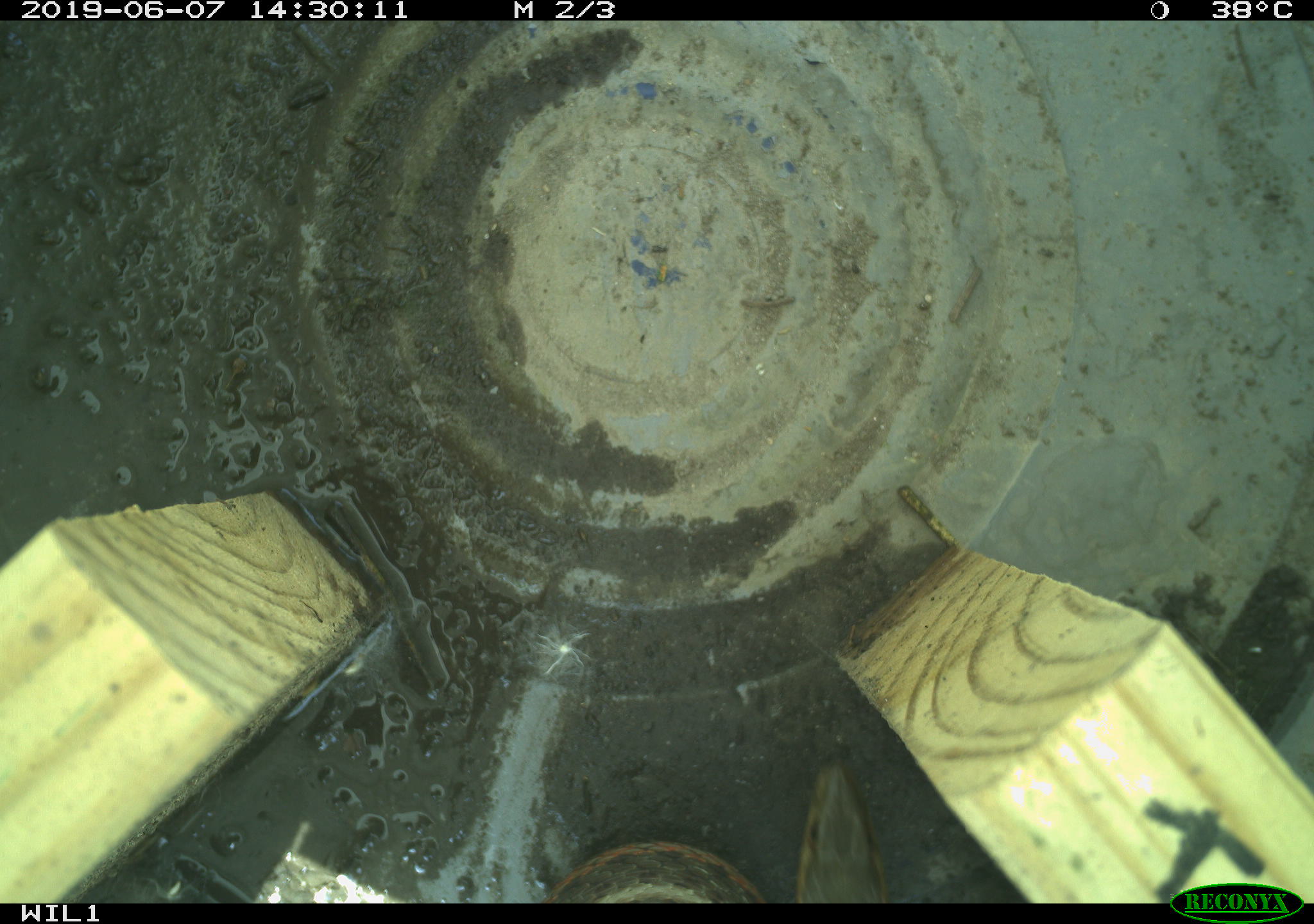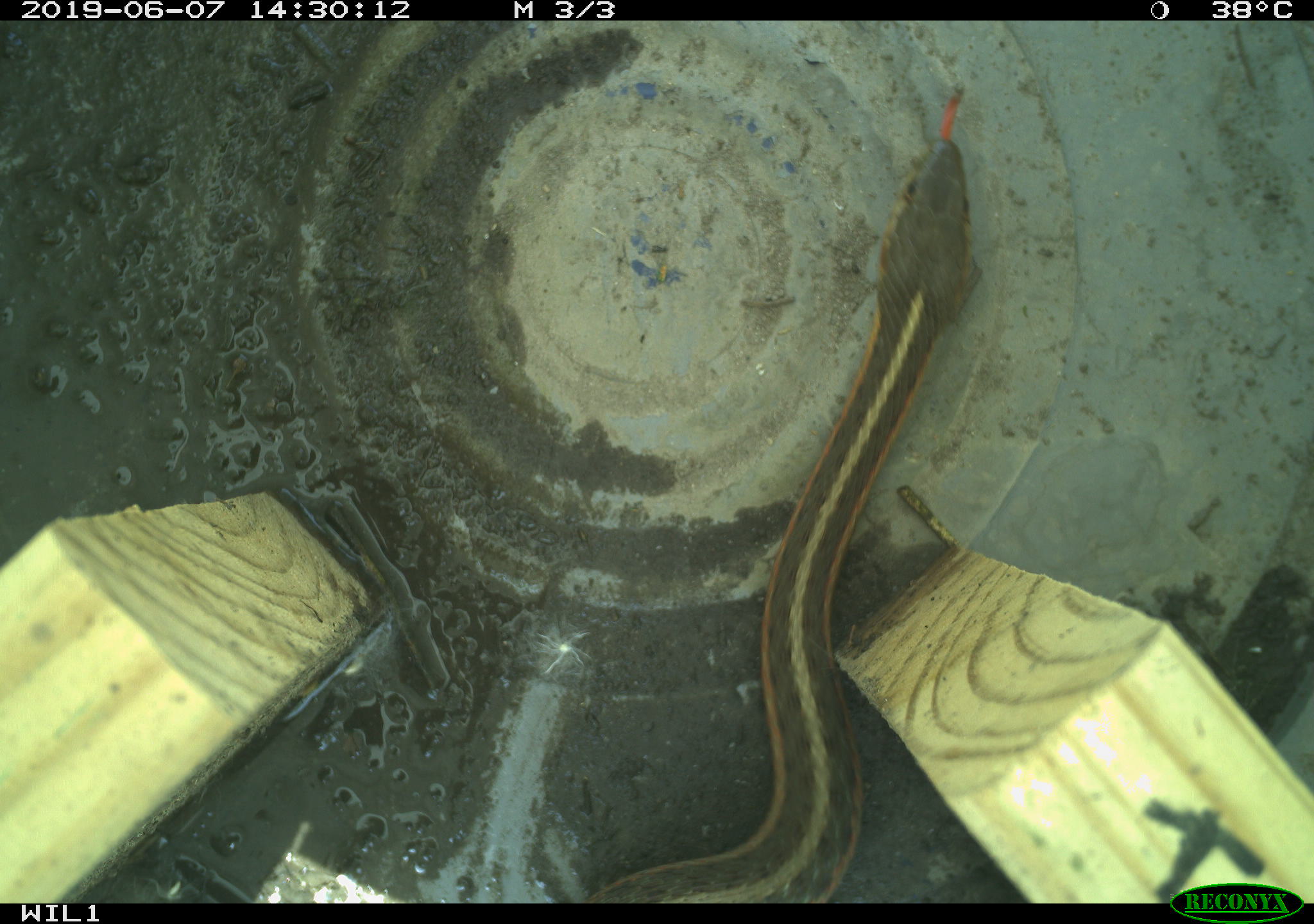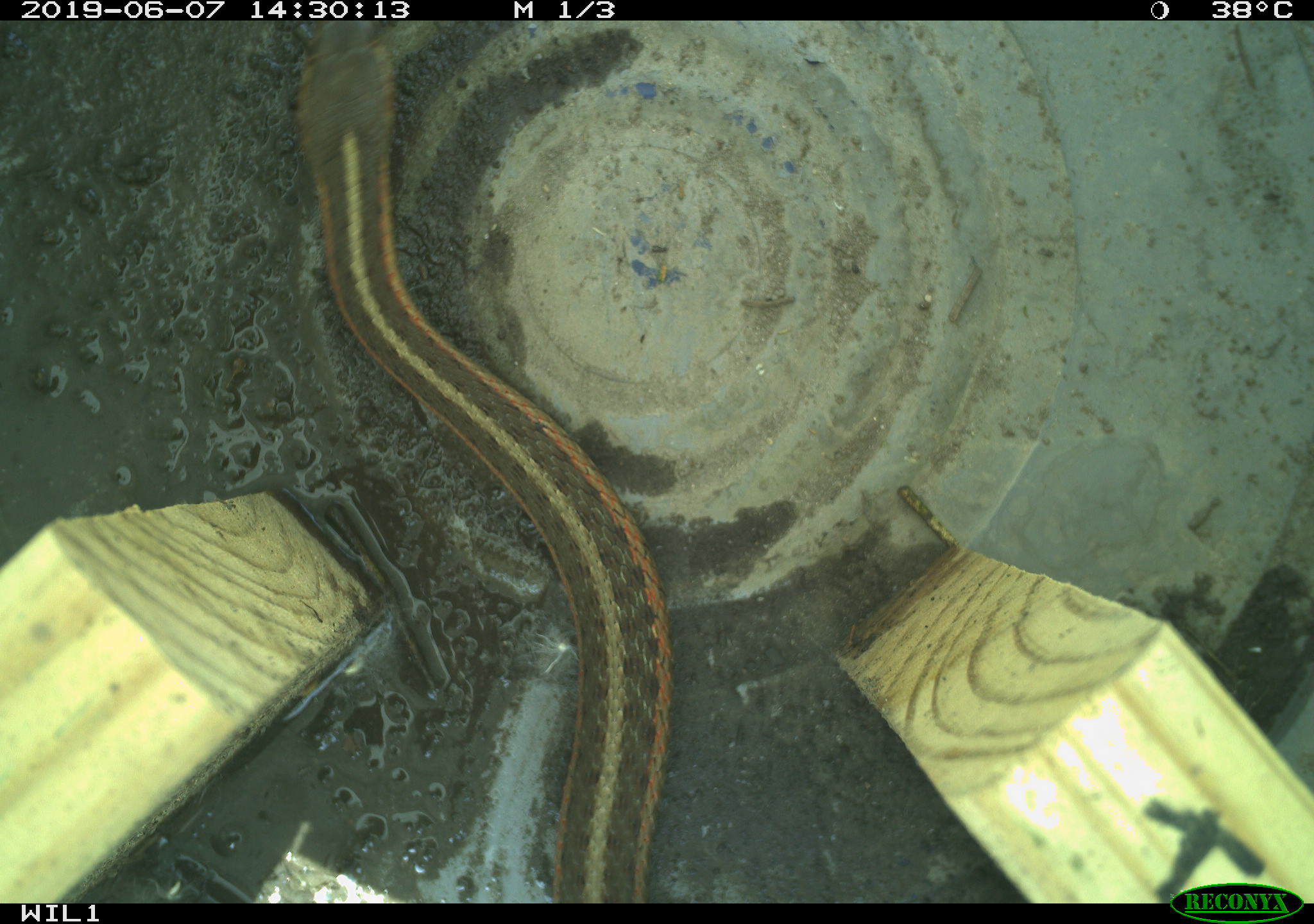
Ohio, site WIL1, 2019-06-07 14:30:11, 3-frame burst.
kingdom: Animalia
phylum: Chordata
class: Reptilia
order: Squamata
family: Colubridae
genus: Thamnophis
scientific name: Thamnophis sirtalis sirtalis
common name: eastern gartersnake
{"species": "eastern gartersnake (Thamnophis sirtalis sirtalis)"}